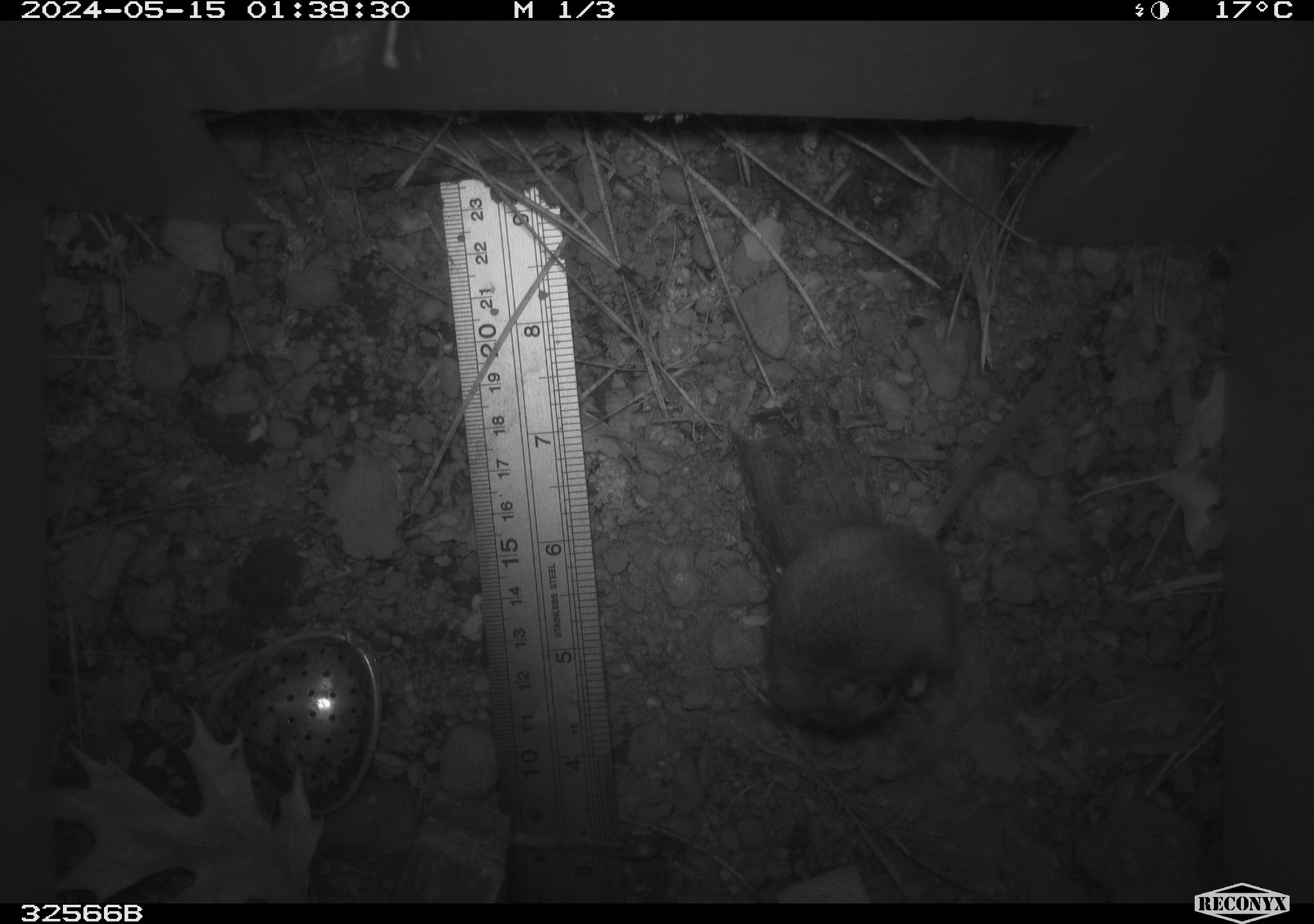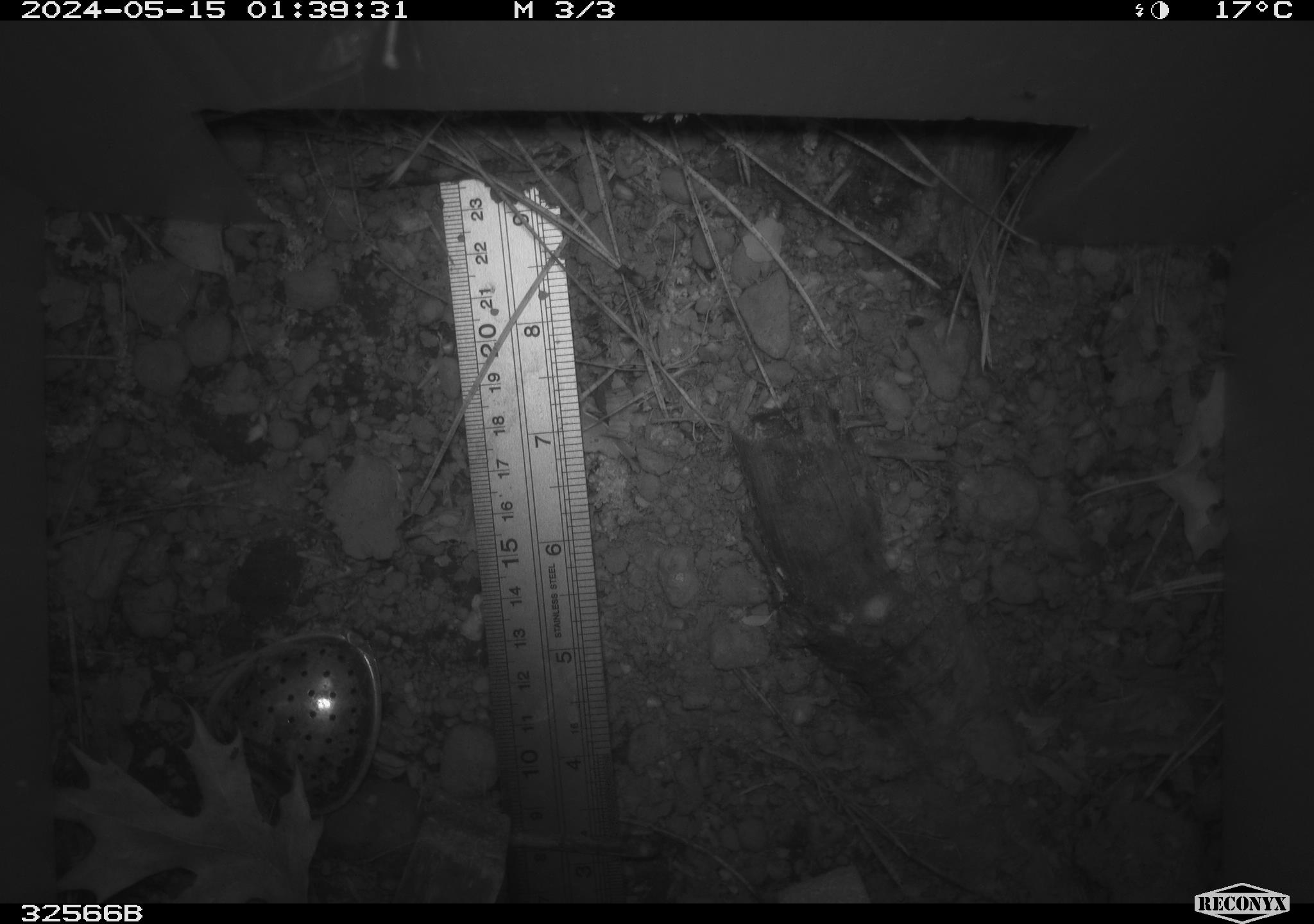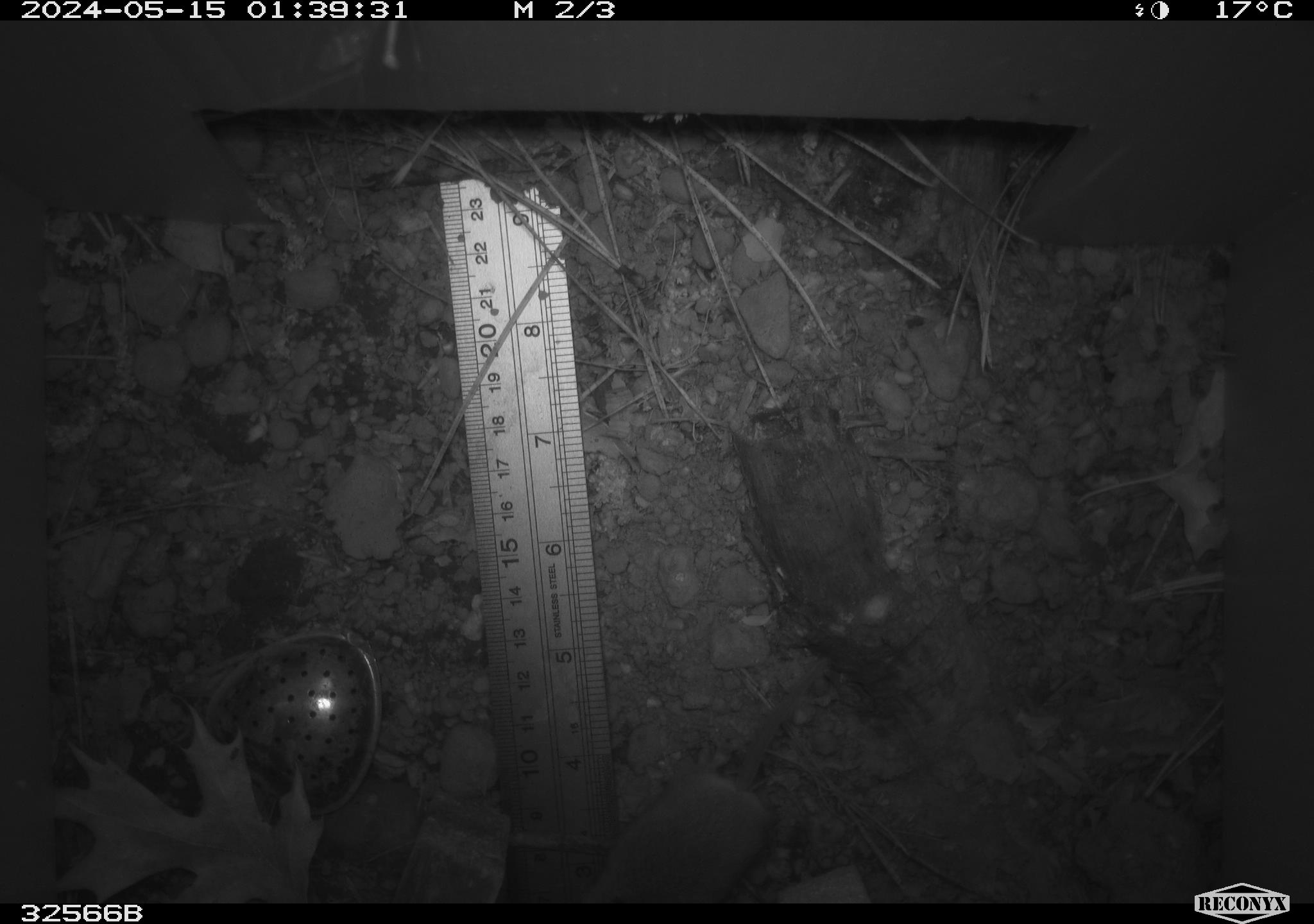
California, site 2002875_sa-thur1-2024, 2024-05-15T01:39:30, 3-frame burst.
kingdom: Animalia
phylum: Chordata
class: Mammalia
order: Rodentia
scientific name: Rodentia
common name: mouse species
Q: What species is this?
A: Mouse species (Rodentia).